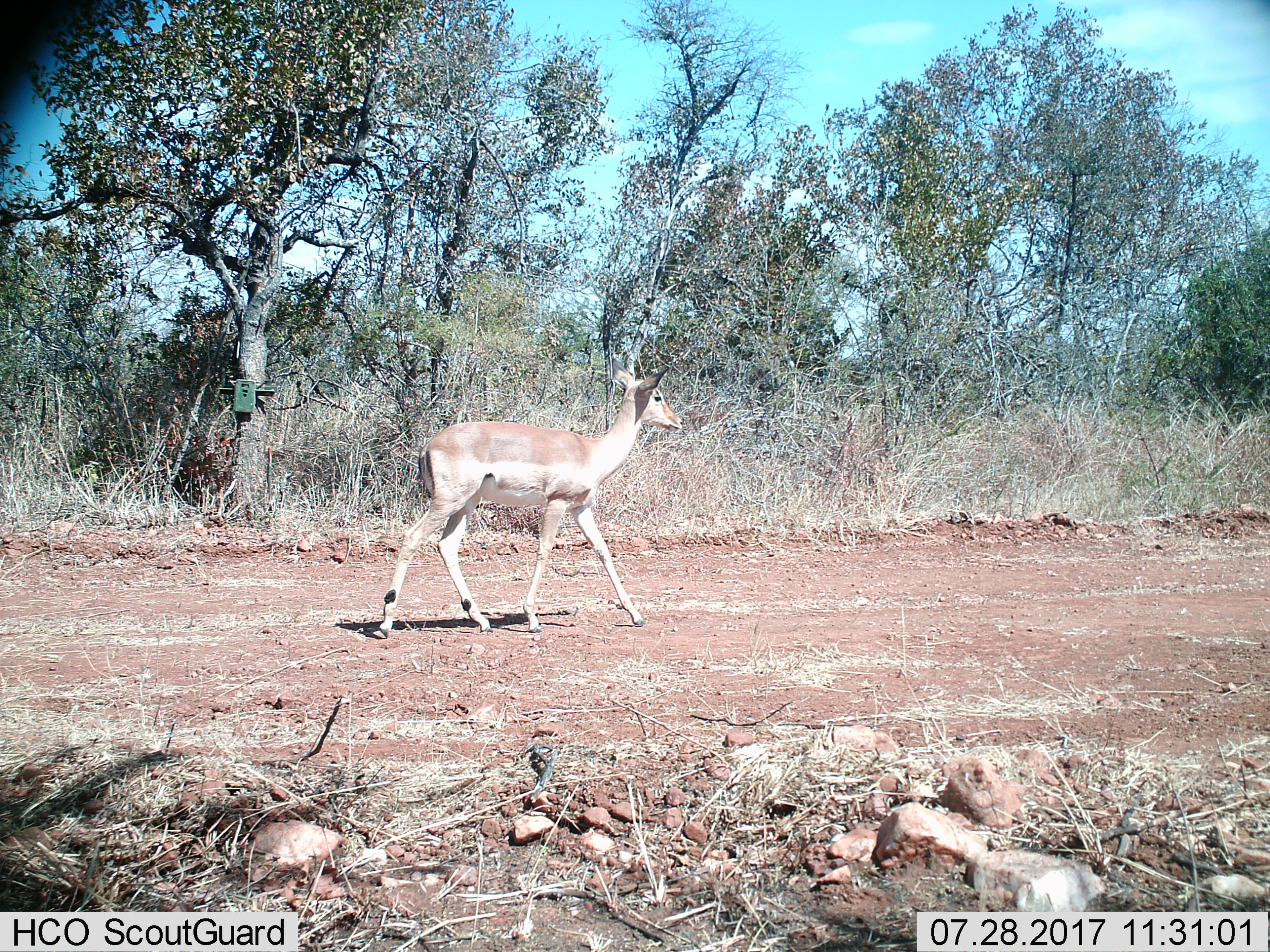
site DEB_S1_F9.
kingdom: Animalia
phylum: Chordata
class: Mammalia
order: Artiodactyla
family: Bovidae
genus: Aepyceros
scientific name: Aepyceros melampus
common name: impala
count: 1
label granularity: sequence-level